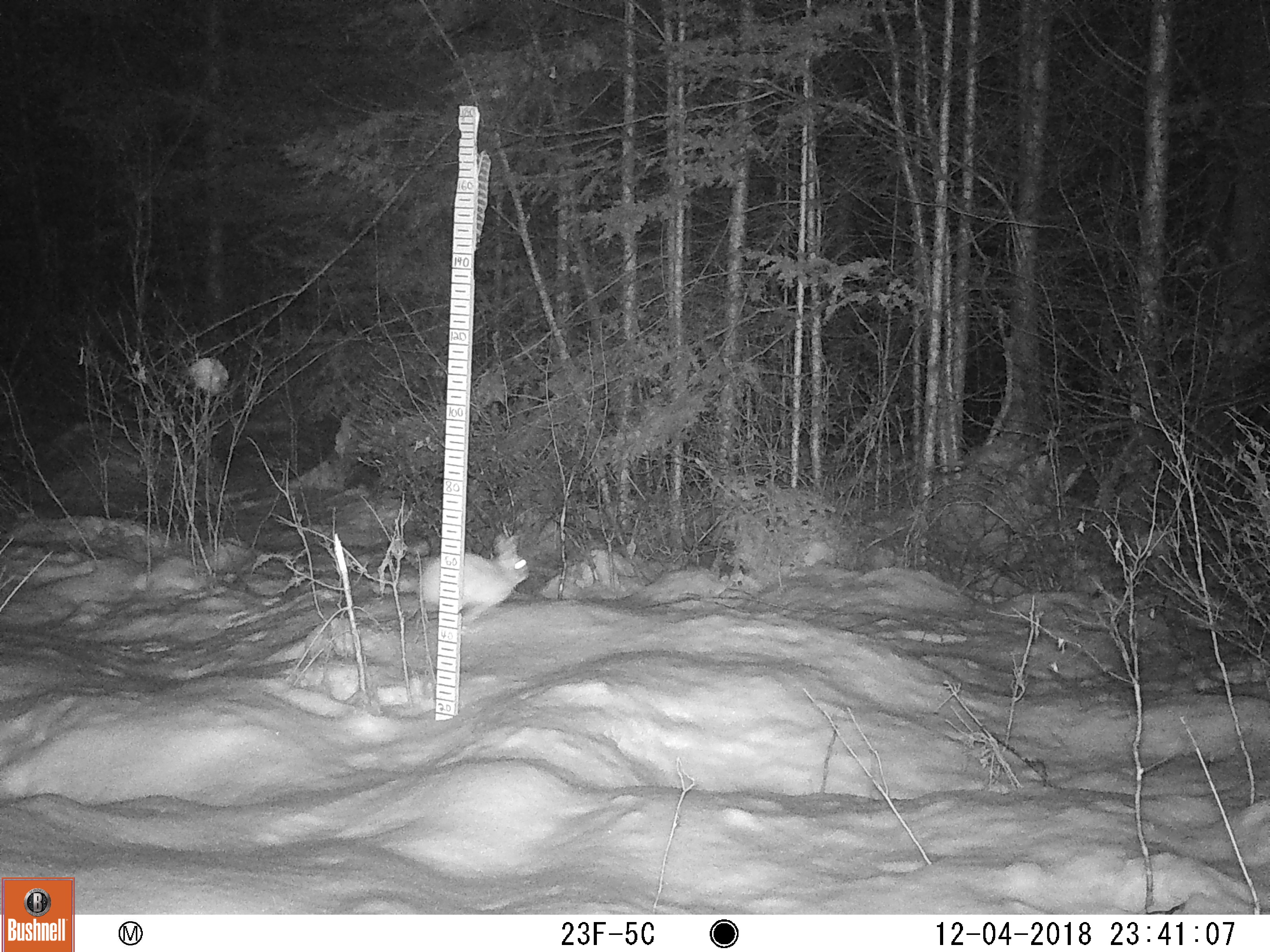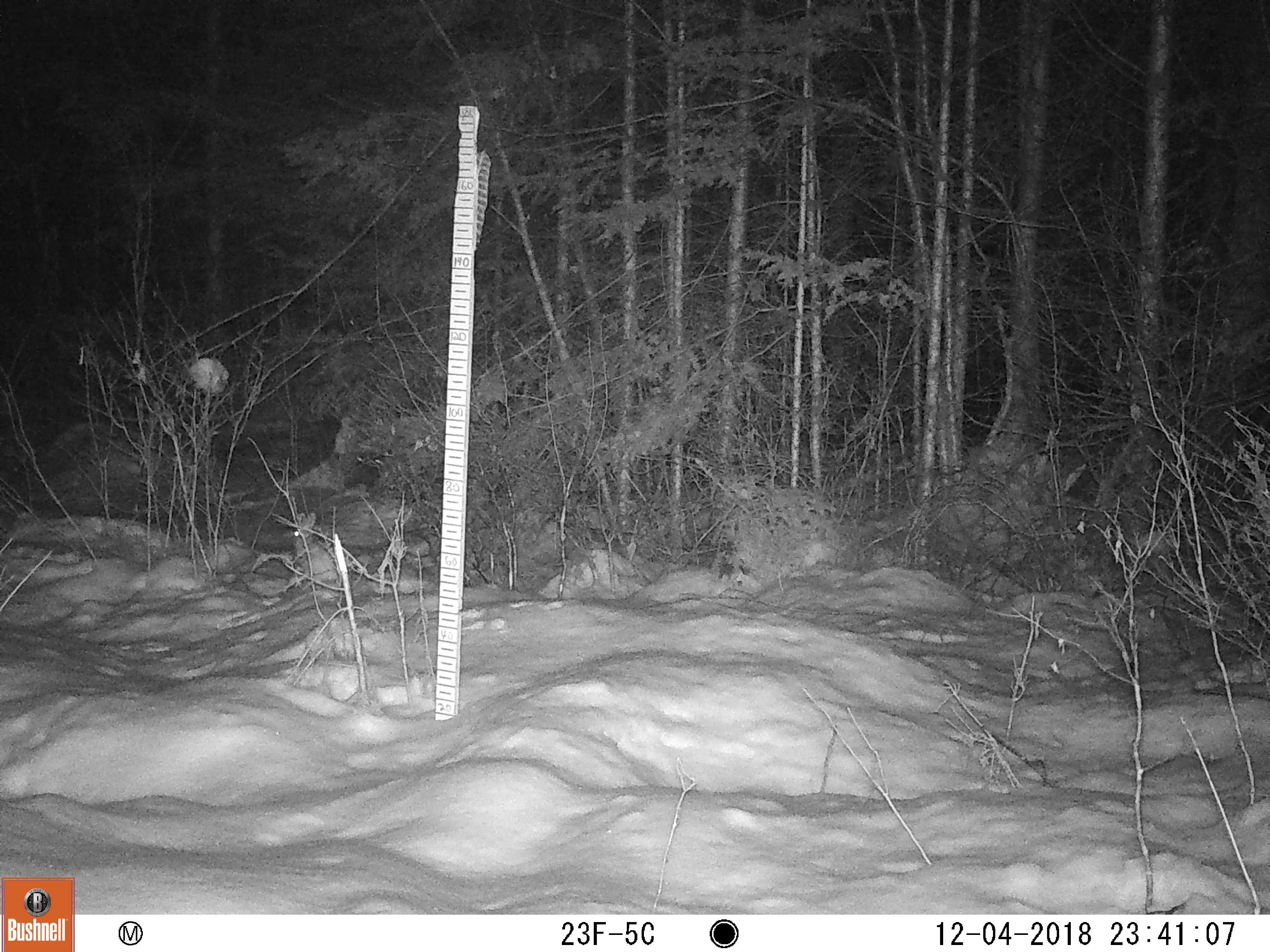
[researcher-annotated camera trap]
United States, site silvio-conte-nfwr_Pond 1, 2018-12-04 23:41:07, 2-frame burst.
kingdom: Animalia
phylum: Chordata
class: Mammalia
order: Lagomorpha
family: Leporidae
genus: Lepus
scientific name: Lepus americanus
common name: snowshoe hare